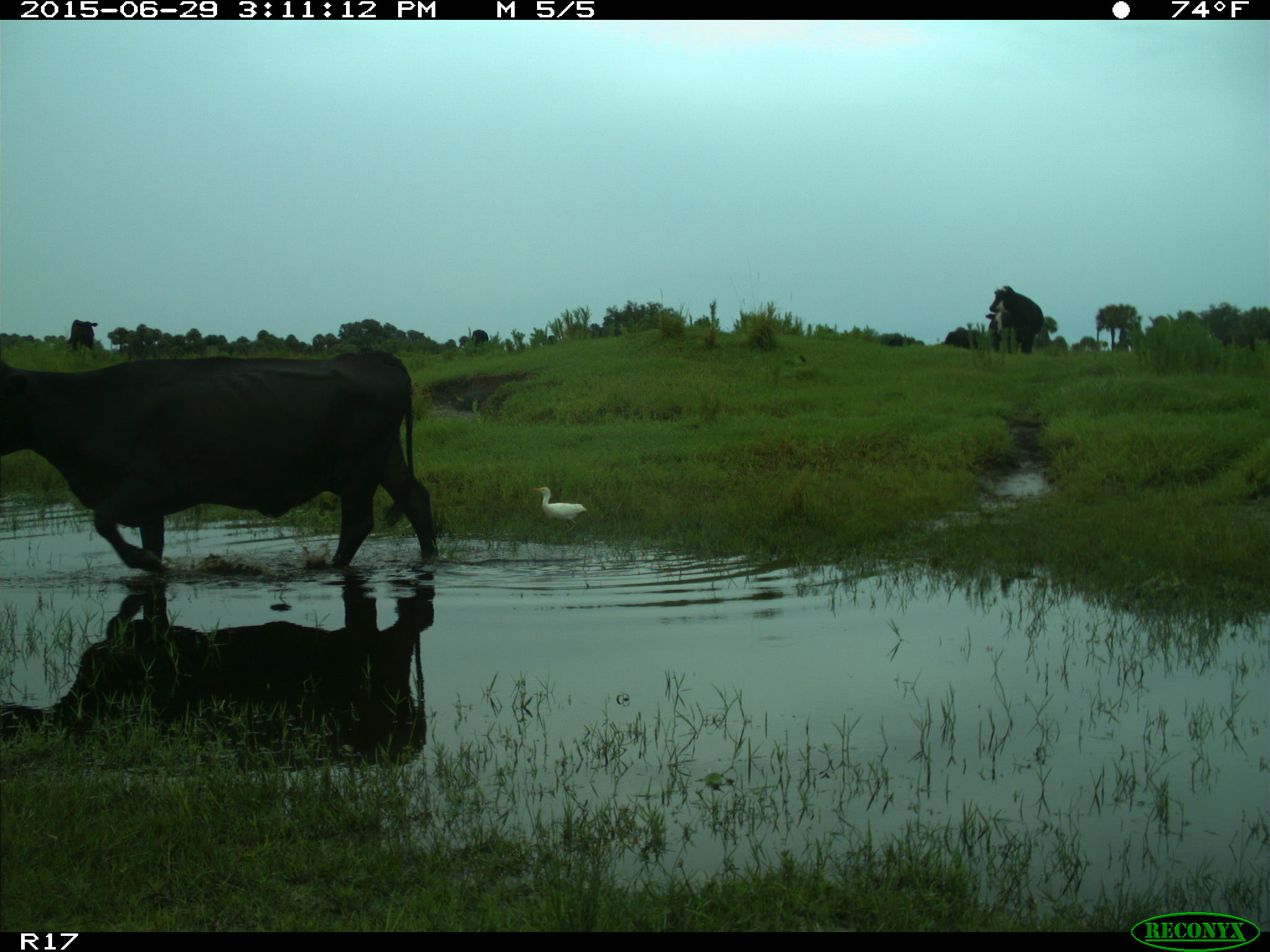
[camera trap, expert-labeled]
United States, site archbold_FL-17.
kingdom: Animalia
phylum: Chordata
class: Mammalia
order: Artiodactyla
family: Bovidae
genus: Bos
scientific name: Bos taurus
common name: domestic cow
Bos taurus (domestic cow).